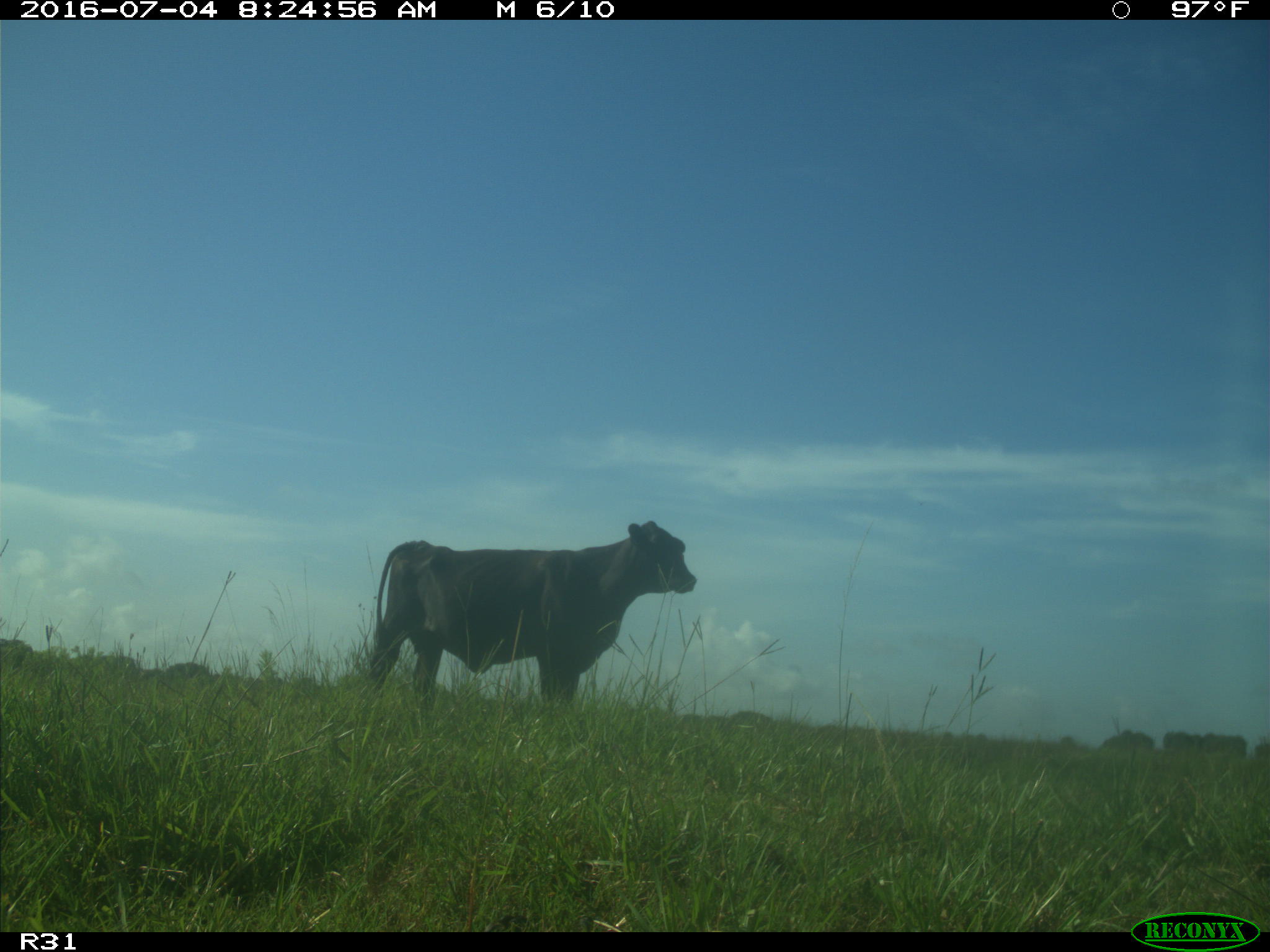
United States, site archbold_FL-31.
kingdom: Animalia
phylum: Chordata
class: Mammalia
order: Artiodactyla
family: Bovidae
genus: Bos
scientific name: Bos taurus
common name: domestic cow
Bos taurus (domestic cow).